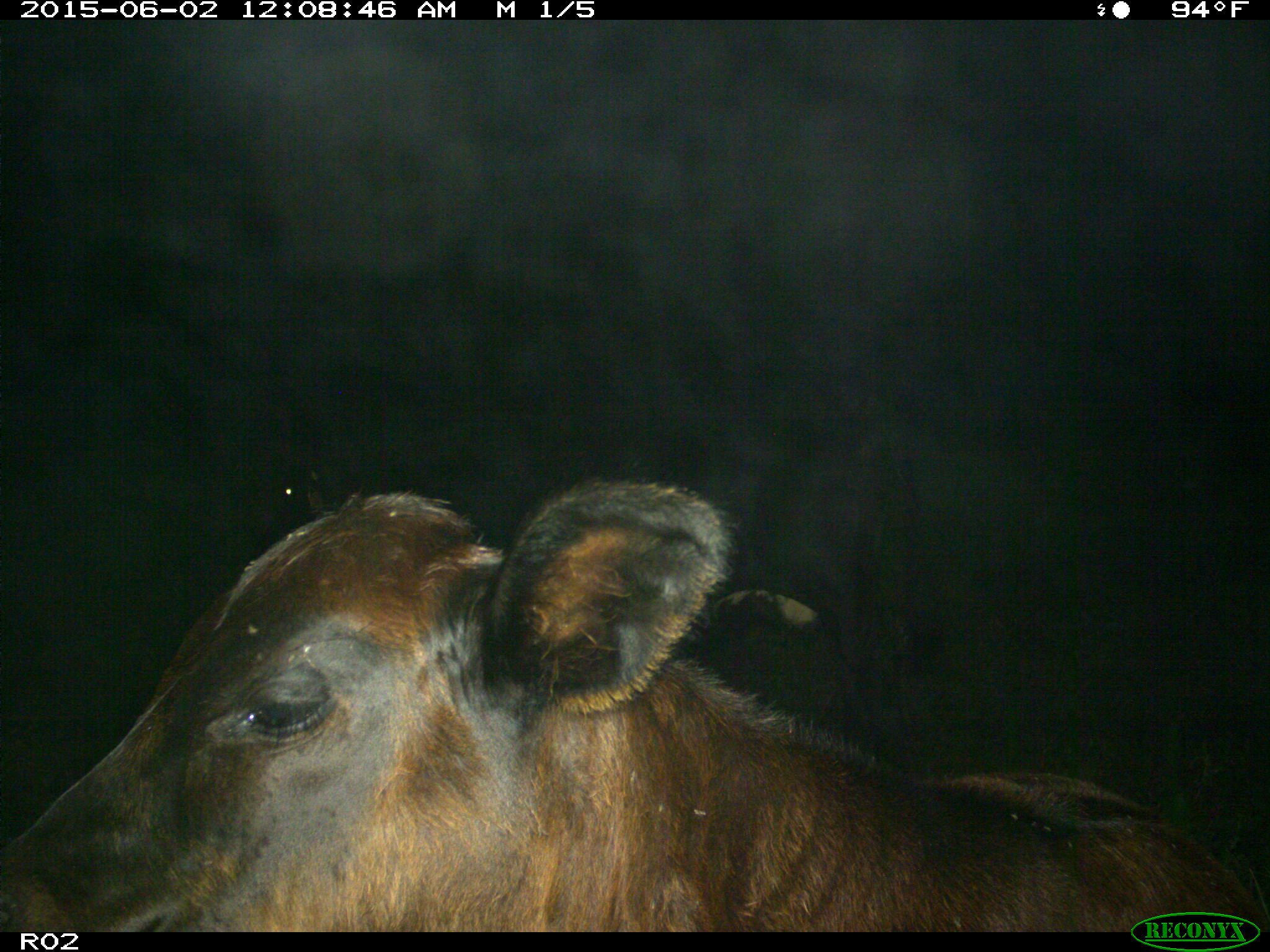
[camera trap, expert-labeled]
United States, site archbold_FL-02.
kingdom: Animalia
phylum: Chordata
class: Mammalia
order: Artiodactyla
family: Bovidae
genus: Bos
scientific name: Bos taurus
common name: domestic cow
Bos taurus (domestic cow).